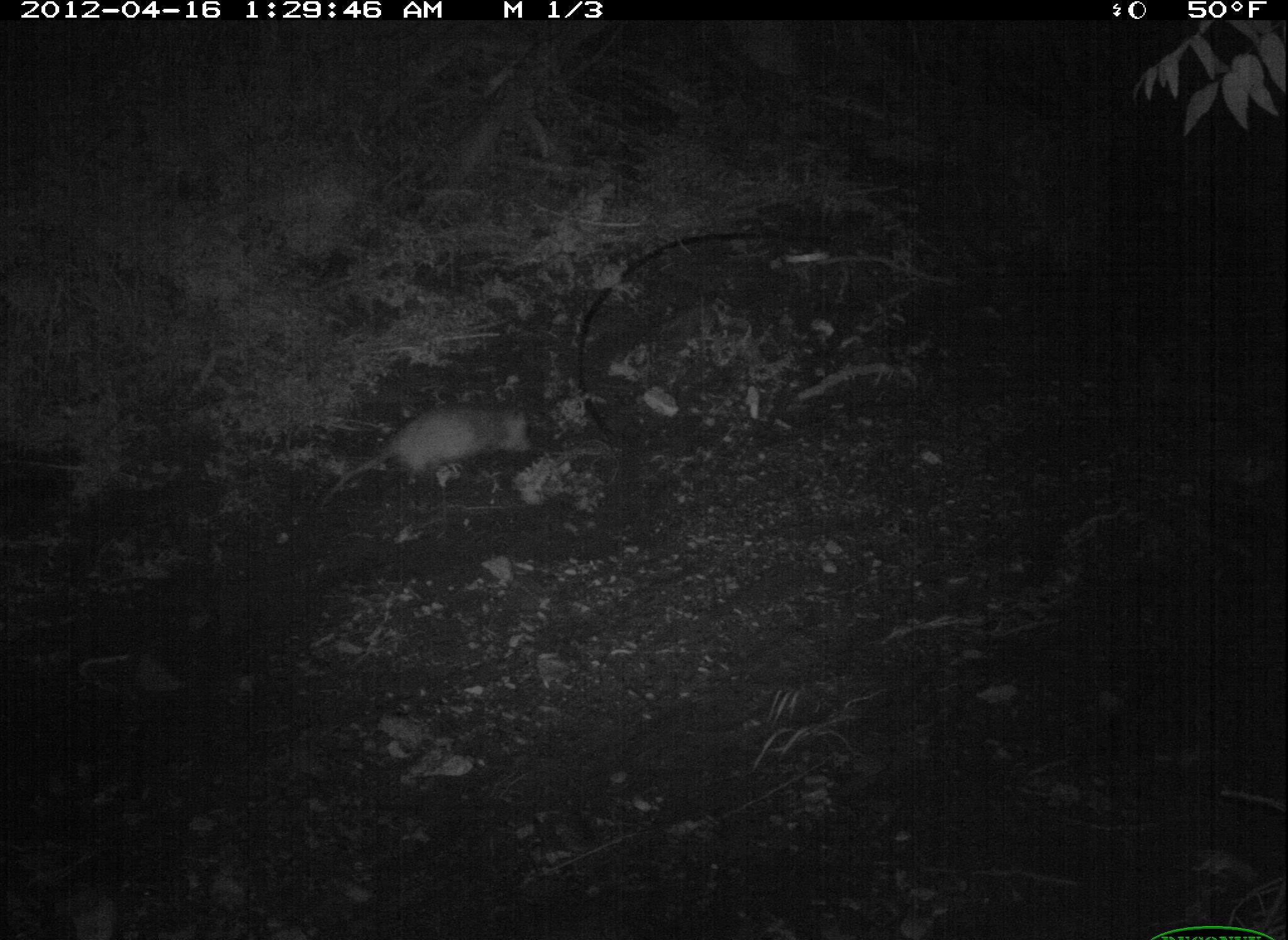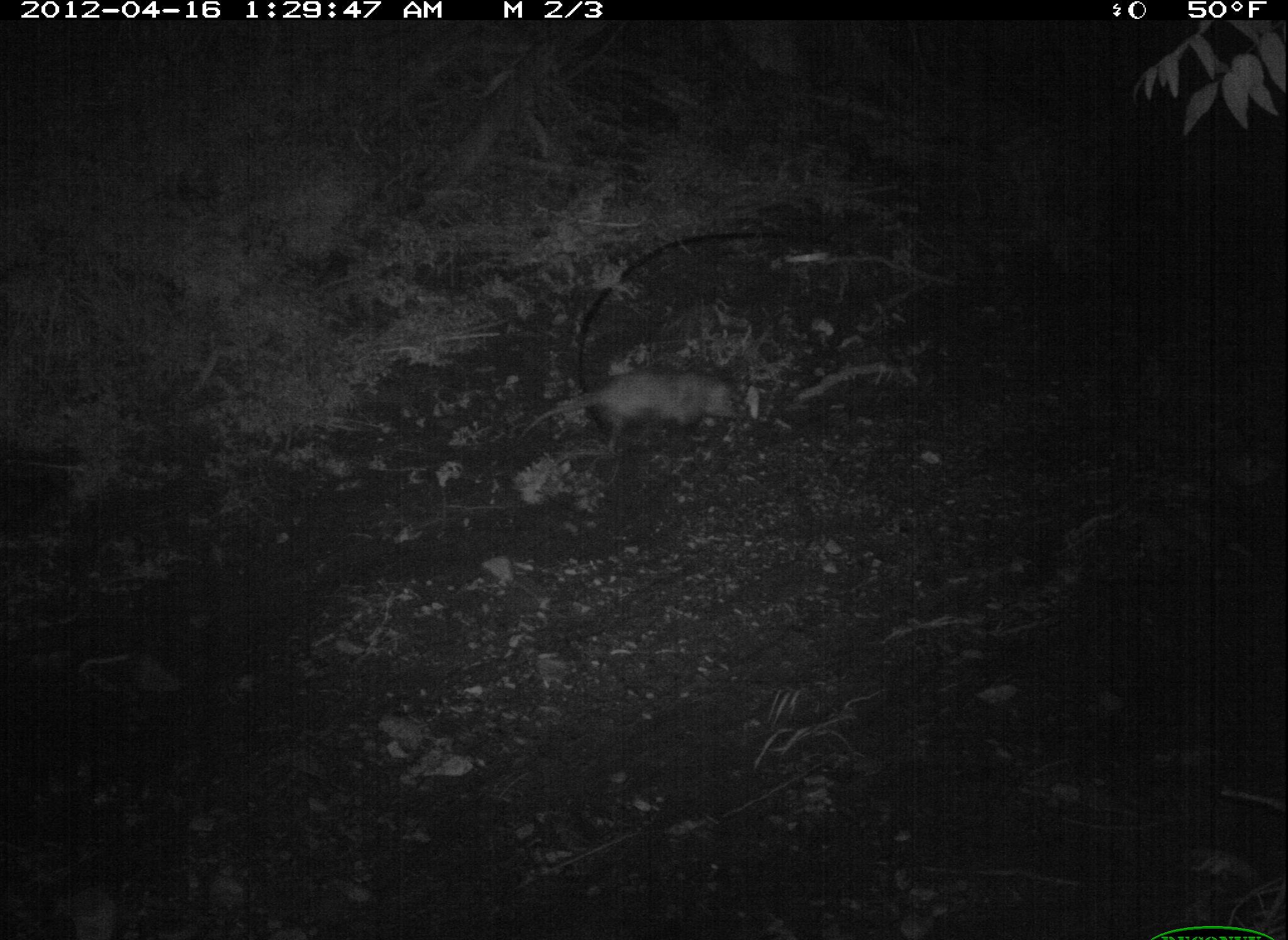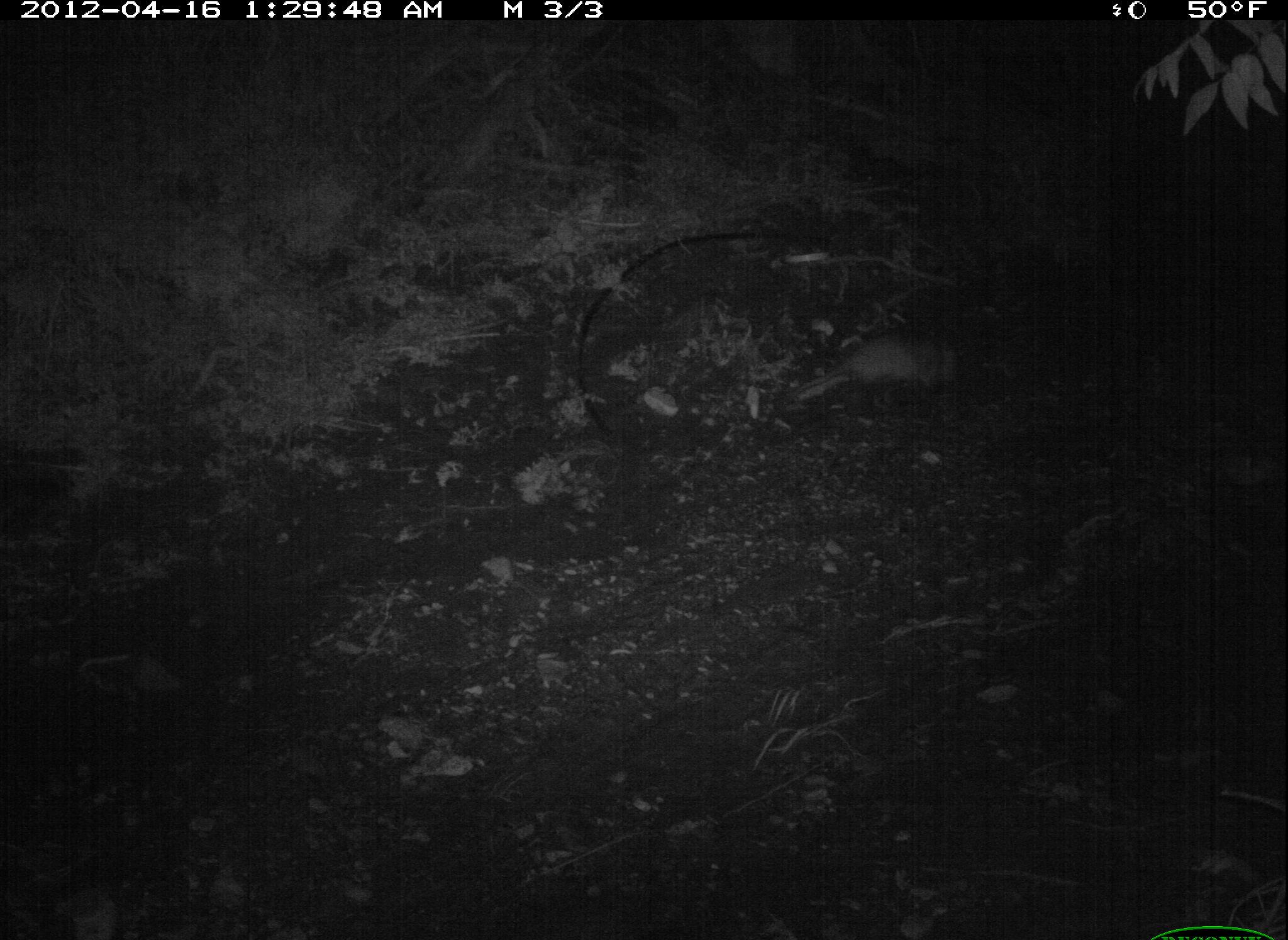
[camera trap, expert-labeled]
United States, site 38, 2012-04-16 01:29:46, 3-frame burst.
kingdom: Animalia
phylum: Chordata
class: Mammalia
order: Didelphimorphia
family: Didelphidae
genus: Didelphis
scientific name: Didelphis virginiana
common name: virginia opossum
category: opossum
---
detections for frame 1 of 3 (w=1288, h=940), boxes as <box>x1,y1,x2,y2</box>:
opossum: <box>316,403,573,533</box>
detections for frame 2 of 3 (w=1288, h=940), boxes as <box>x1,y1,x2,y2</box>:
opossum: <box>496,353,779,469</box>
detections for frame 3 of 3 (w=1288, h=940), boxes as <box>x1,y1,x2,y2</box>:
opossum: <box>771,324,979,414</box>